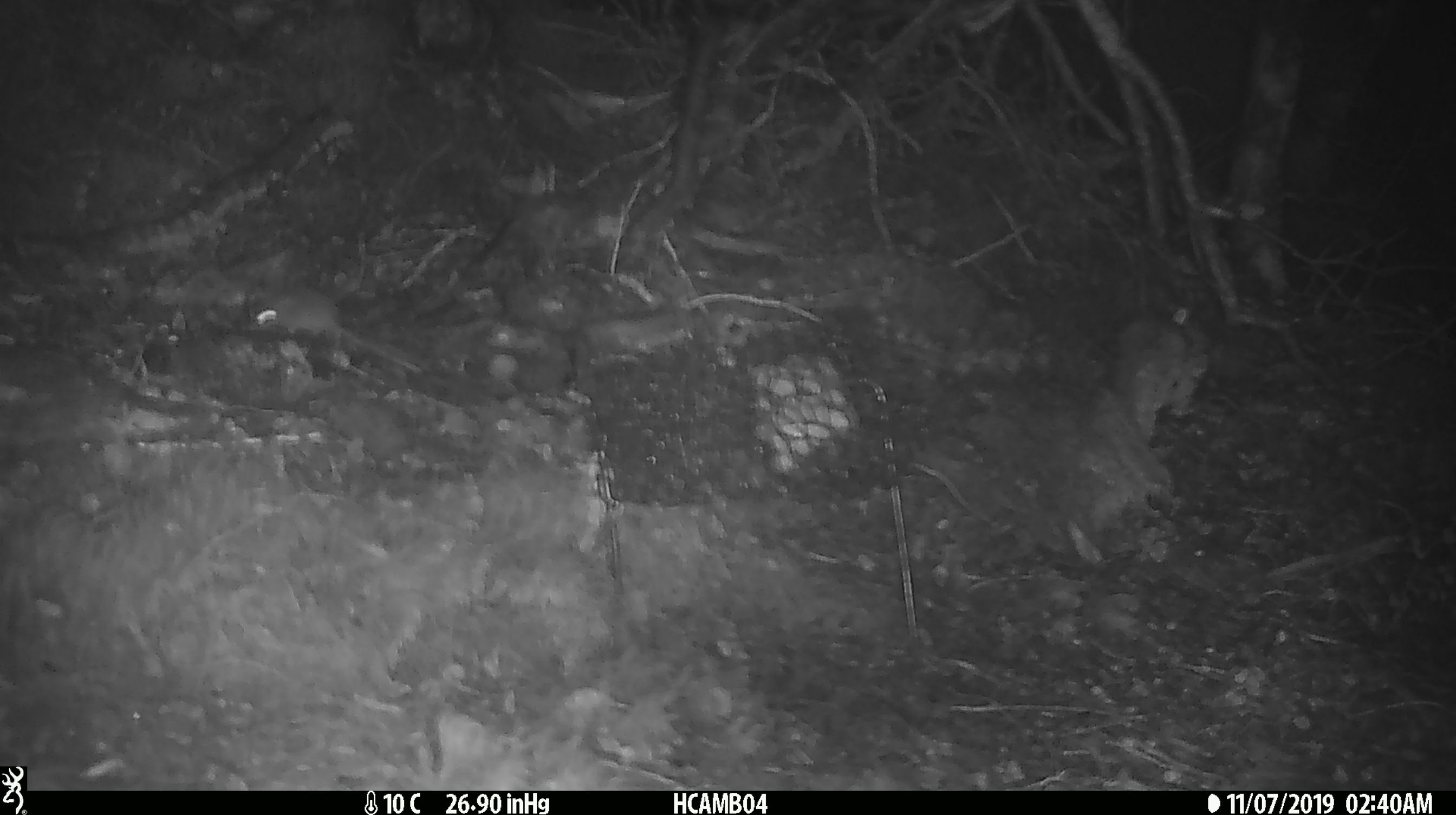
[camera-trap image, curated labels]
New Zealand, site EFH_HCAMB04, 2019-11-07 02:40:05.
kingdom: Animalia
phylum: Chordata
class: Mammalia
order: Rodentia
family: Muridae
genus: Mus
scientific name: Mus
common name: mouse